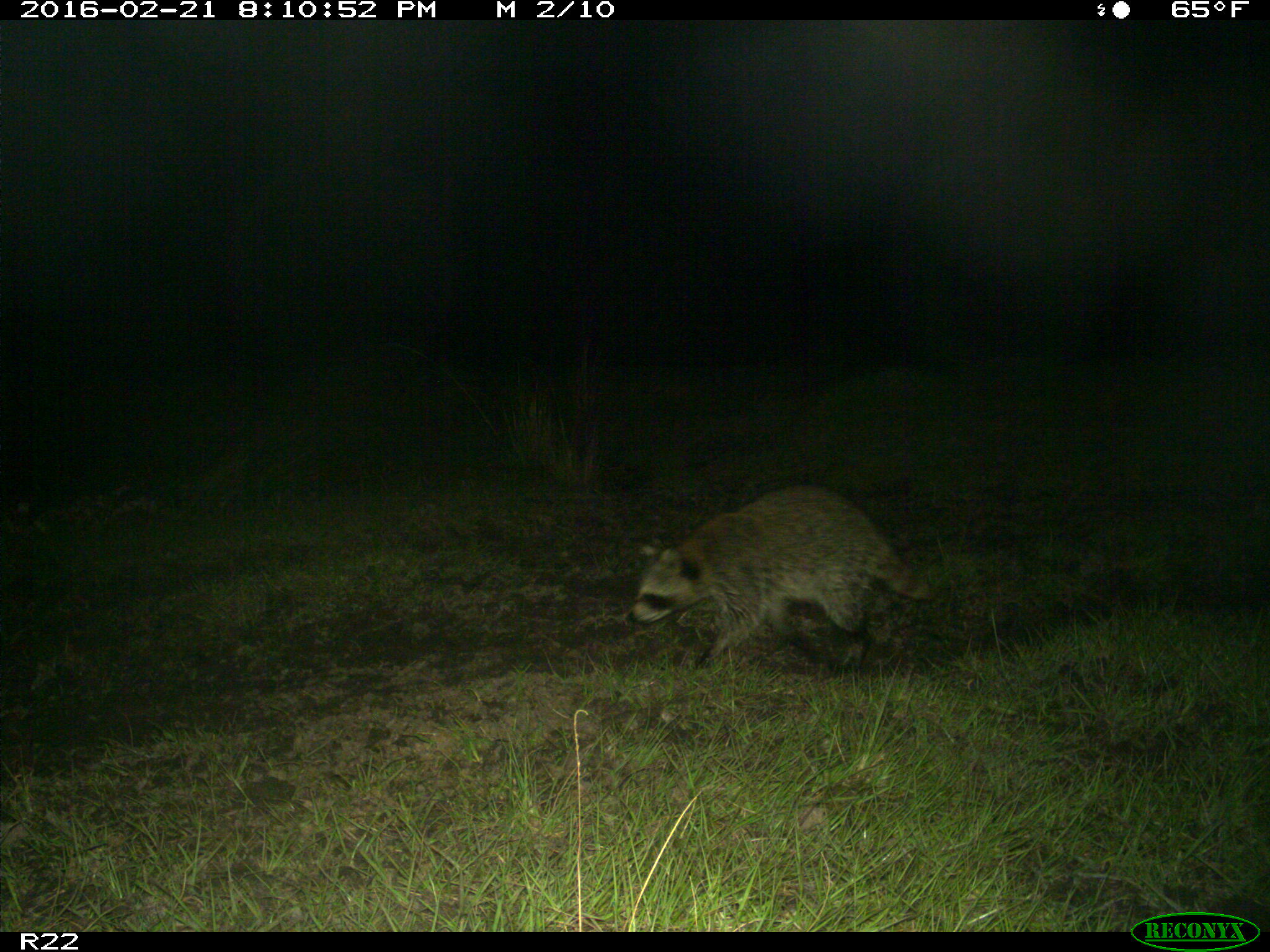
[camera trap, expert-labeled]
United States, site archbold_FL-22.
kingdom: Animalia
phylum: Chordata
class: Mammalia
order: Carnivora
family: Procyonidae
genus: Procyon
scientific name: Procyon lotor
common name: common raccoon